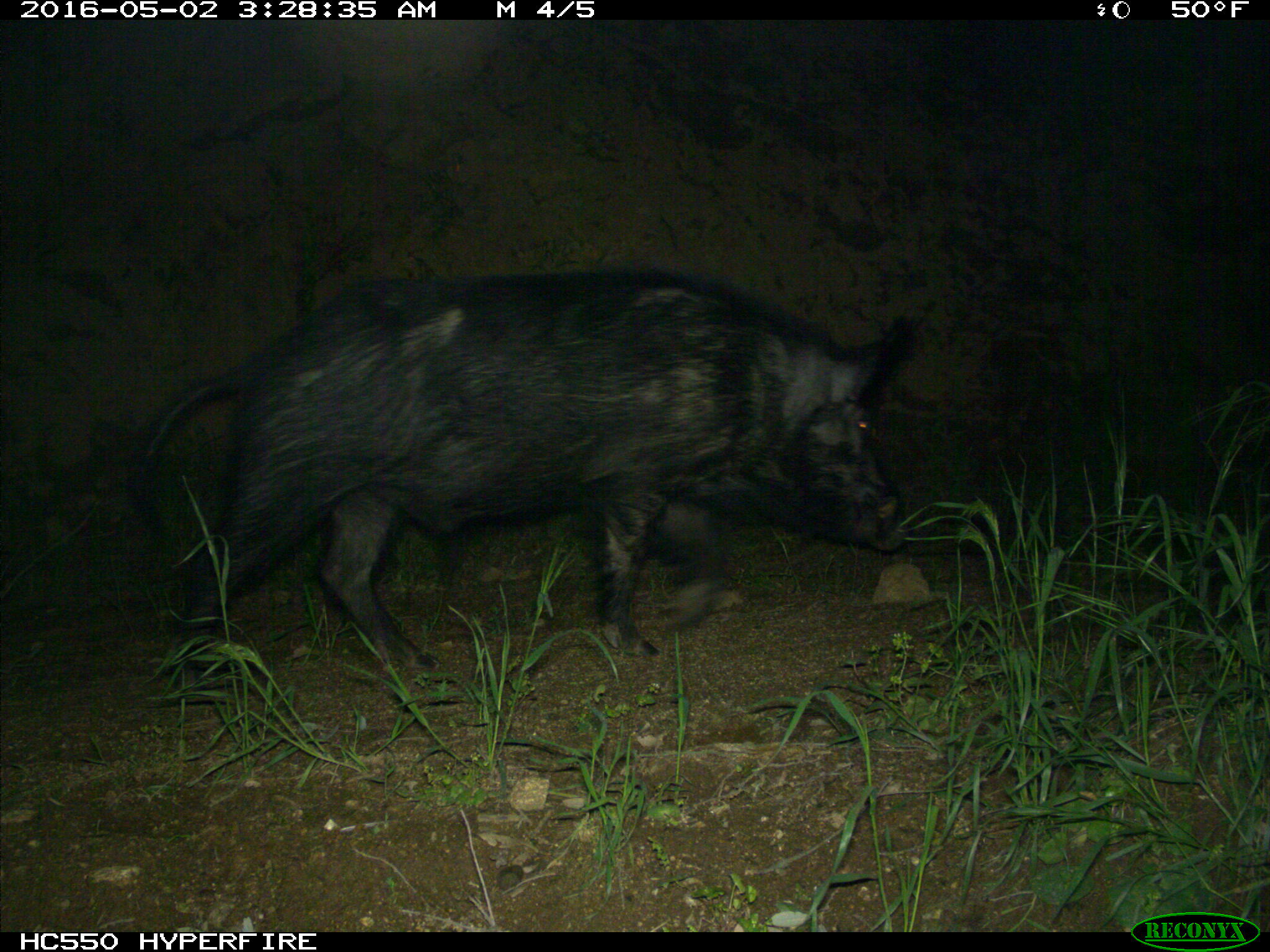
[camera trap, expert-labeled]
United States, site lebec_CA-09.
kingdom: Animalia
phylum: Chordata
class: Mammalia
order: Artiodactyla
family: Suidae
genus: Sus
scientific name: Sus scrofa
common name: wild boar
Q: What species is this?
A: Sus scrofa (wild boar).